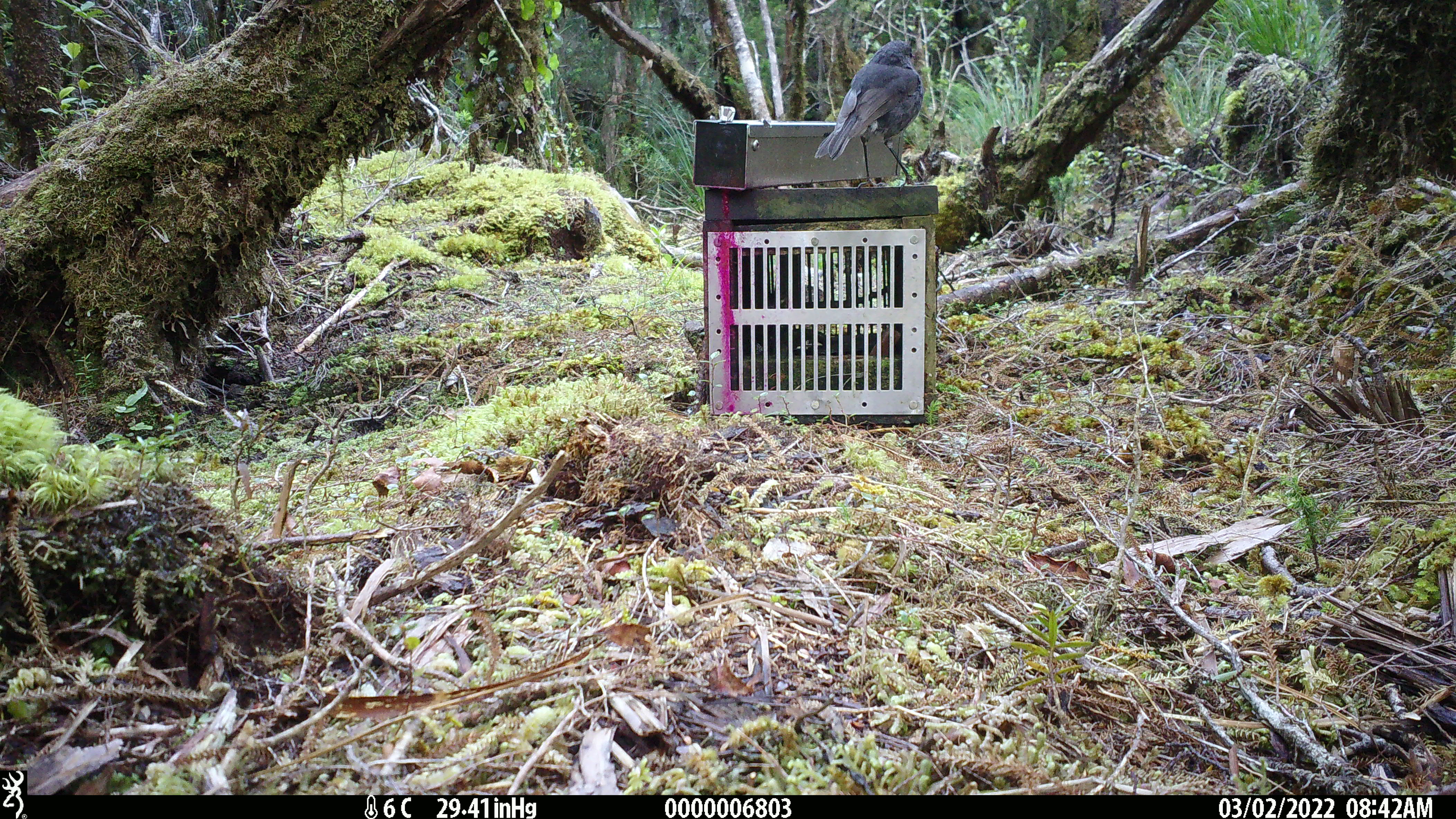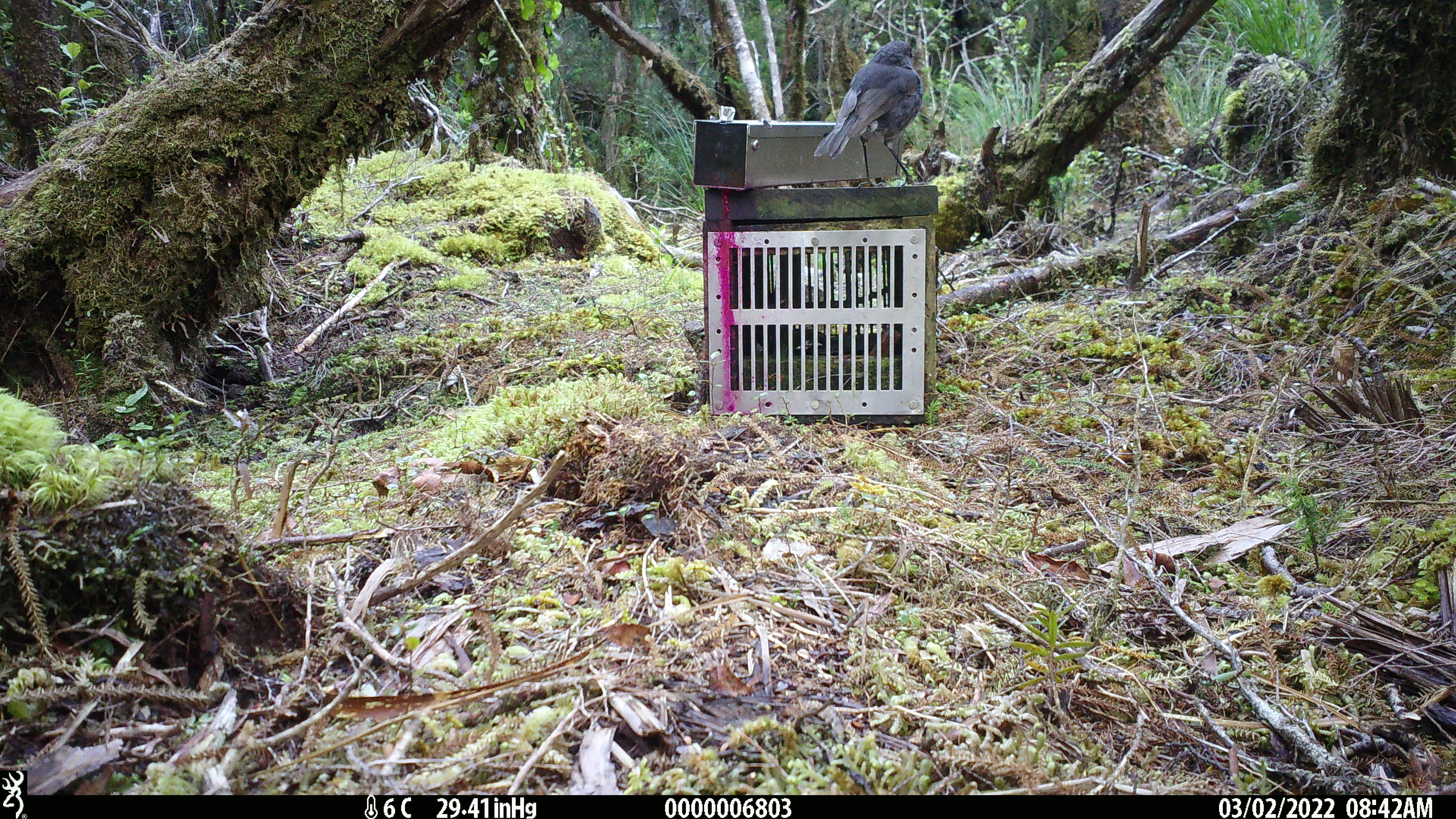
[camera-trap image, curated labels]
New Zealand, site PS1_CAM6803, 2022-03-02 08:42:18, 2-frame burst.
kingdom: Animalia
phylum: Chordata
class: Aves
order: Passeriformes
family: Petroicidae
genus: Petroica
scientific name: Petroica australis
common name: new zealand robin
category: robin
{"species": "robin (new zealand robin) (Petroica australis)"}